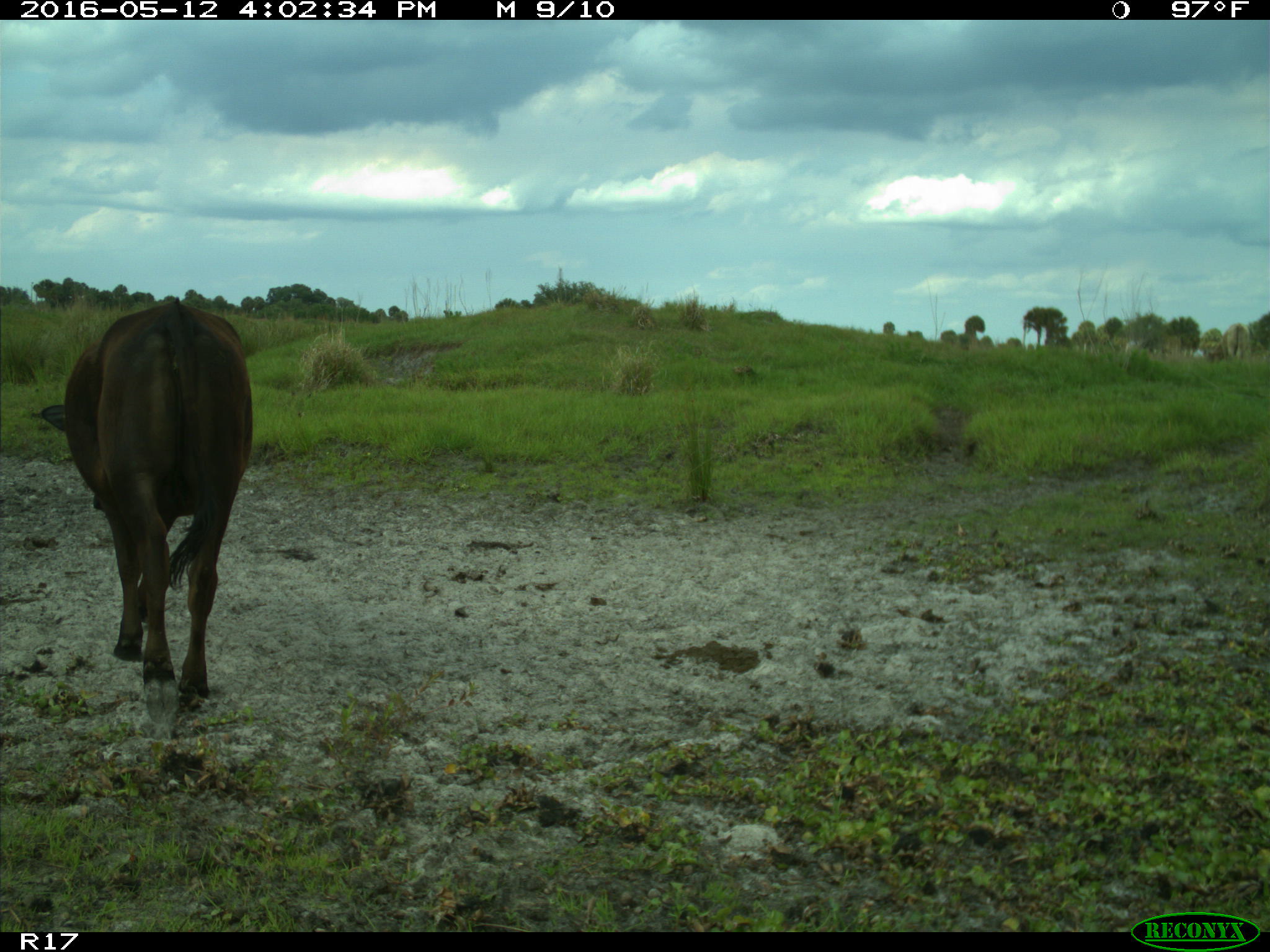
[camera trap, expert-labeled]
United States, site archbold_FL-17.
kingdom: Animalia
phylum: Chordata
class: Mammalia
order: Artiodactyla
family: Bovidae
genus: Bos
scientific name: Bos taurus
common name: domestic cow